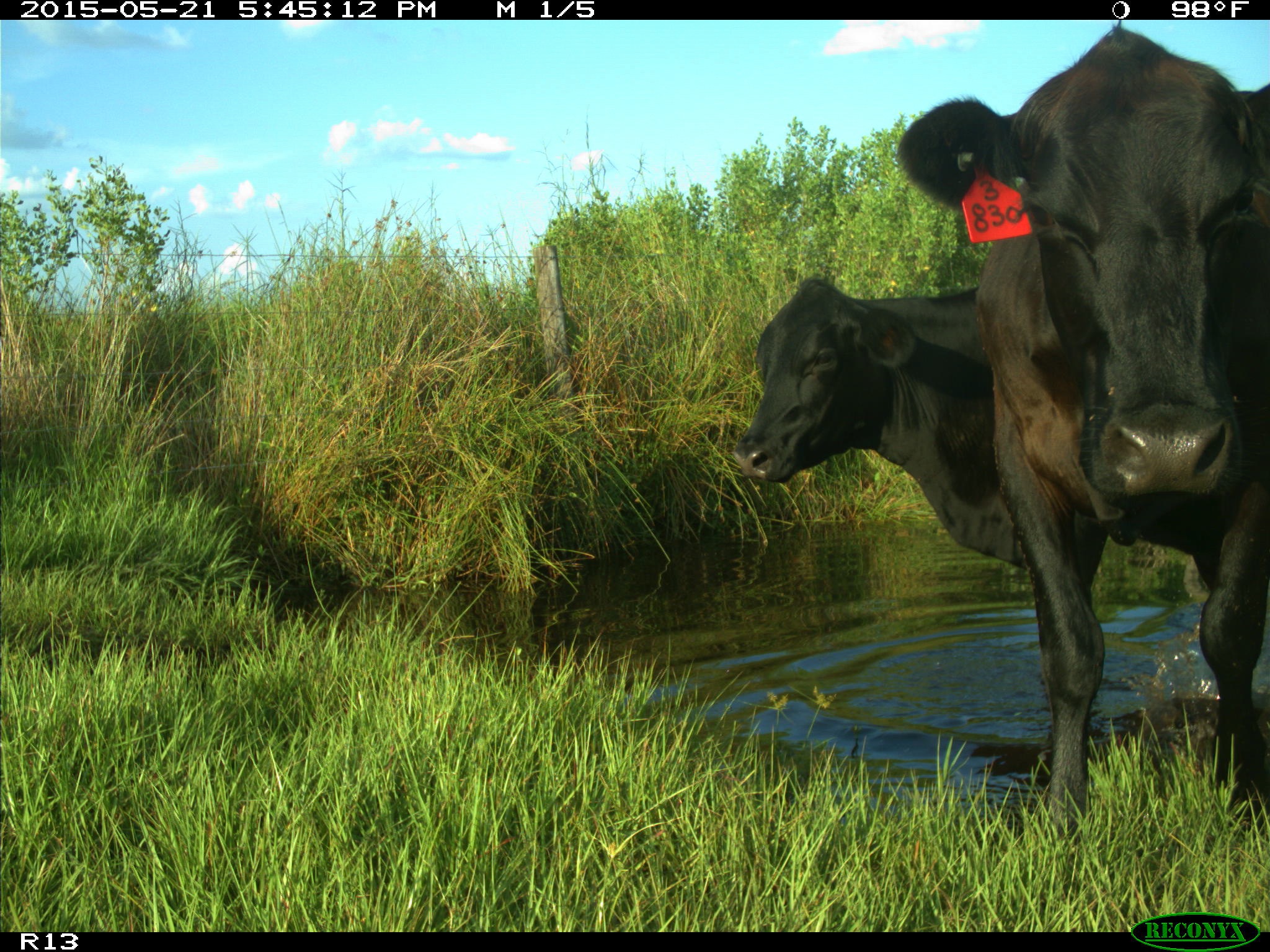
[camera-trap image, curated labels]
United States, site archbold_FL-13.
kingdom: Animalia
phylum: Chordata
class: Mammalia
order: Artiodactyla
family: Bovidae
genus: Bos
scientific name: Bos taurus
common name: domestic cow